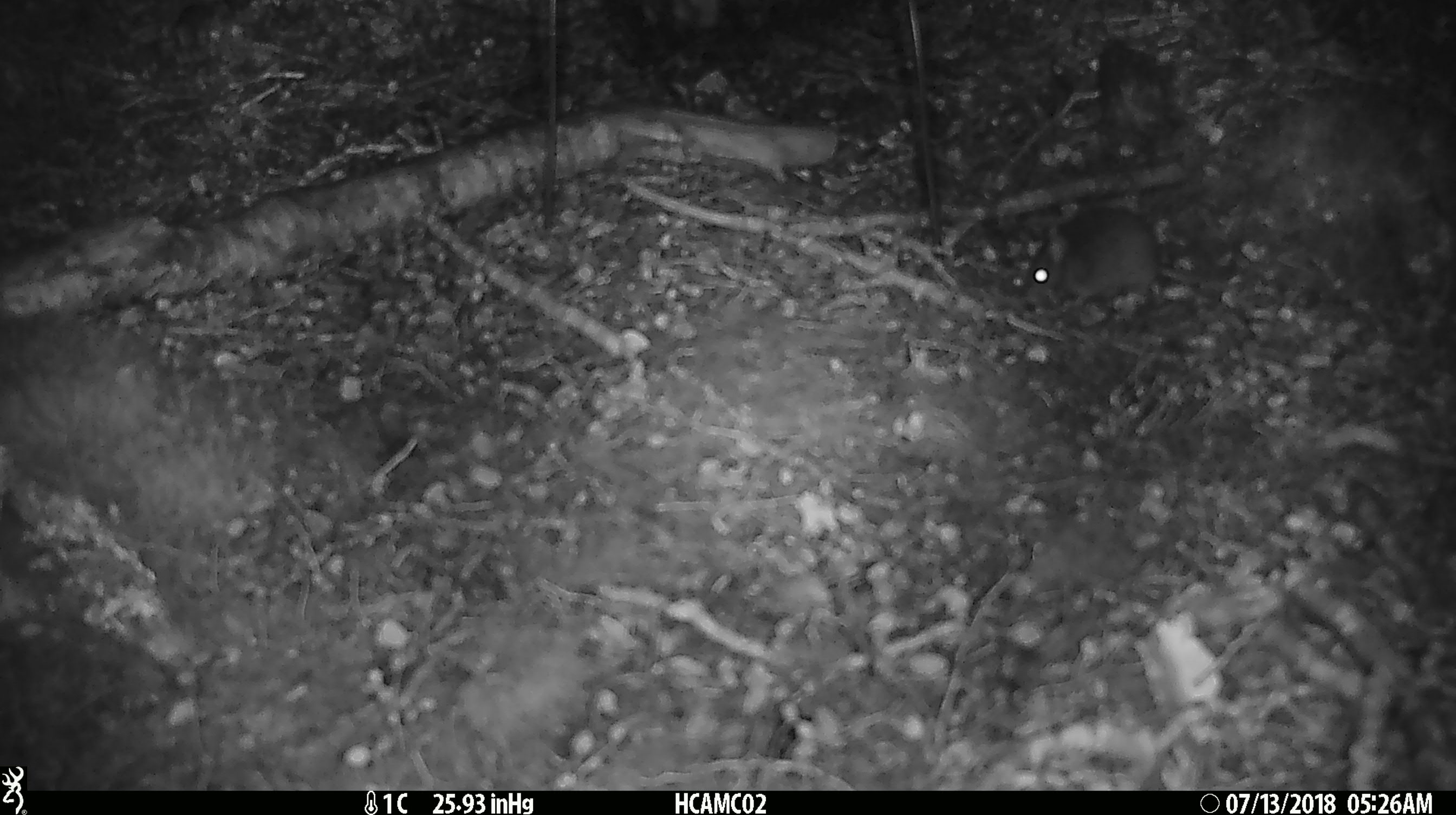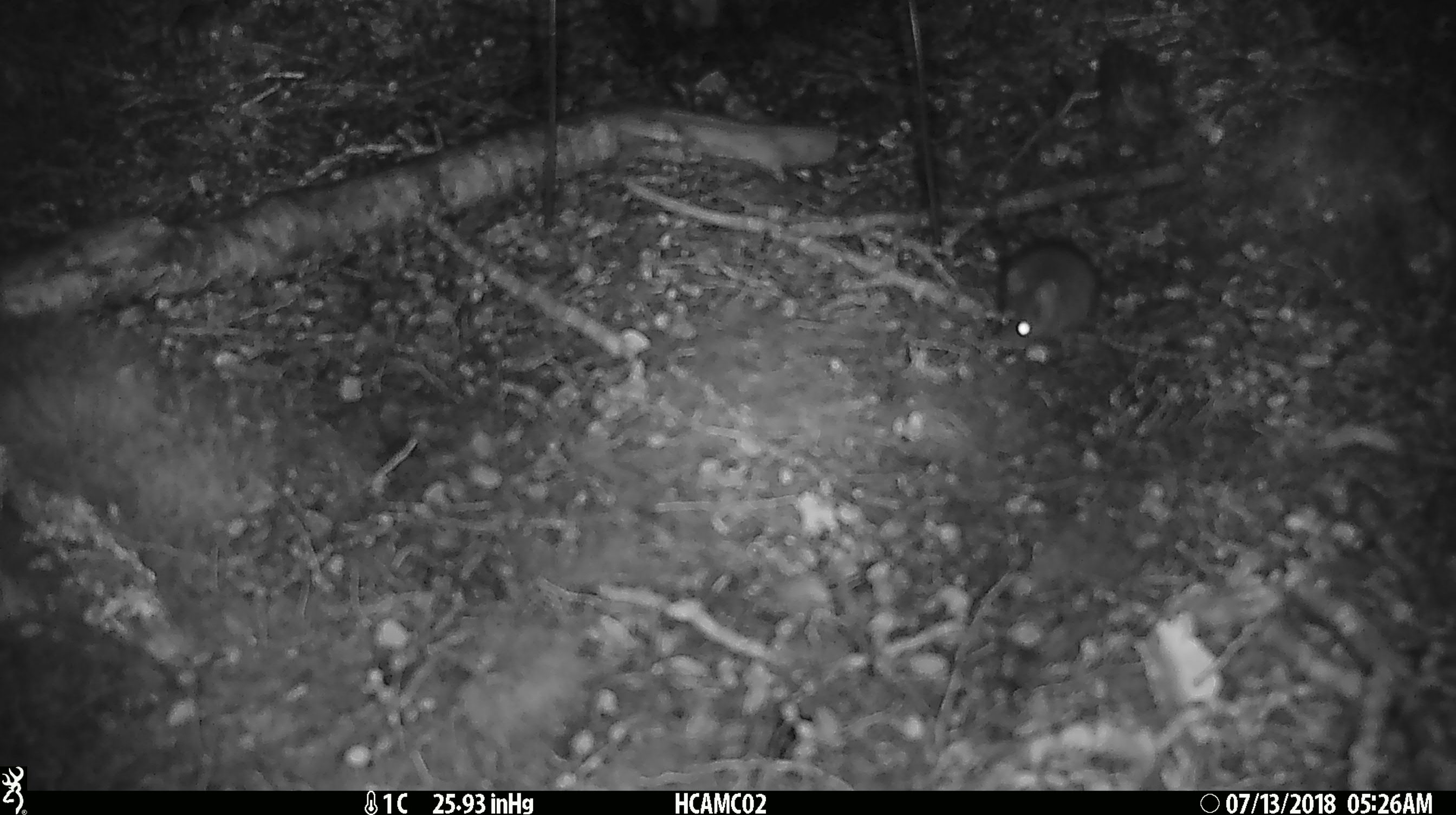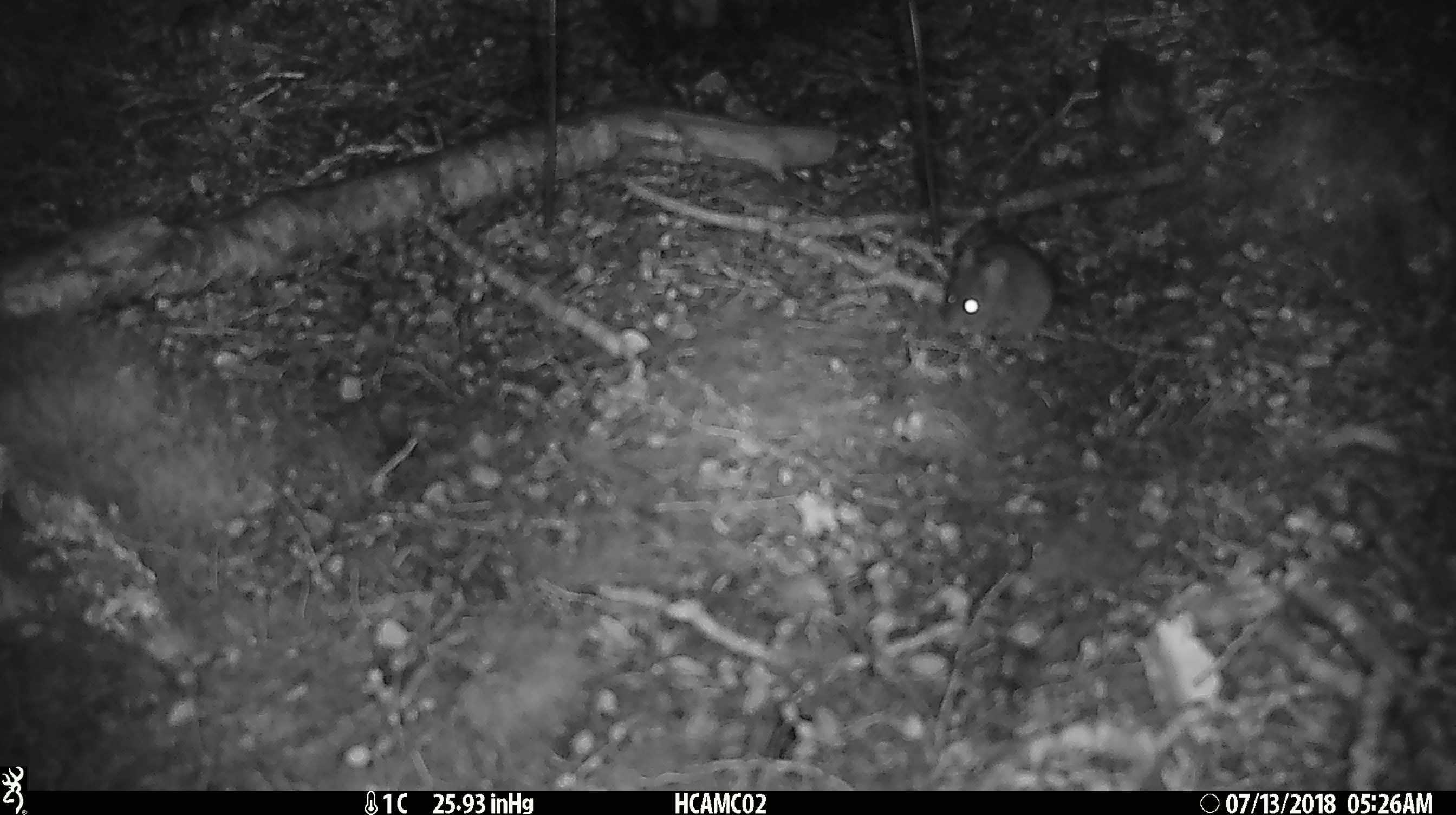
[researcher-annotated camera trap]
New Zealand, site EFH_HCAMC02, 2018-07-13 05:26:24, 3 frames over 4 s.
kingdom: Animalia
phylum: Chordata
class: Mammalia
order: Rodentia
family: Muridae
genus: Mus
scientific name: Mus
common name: mouse